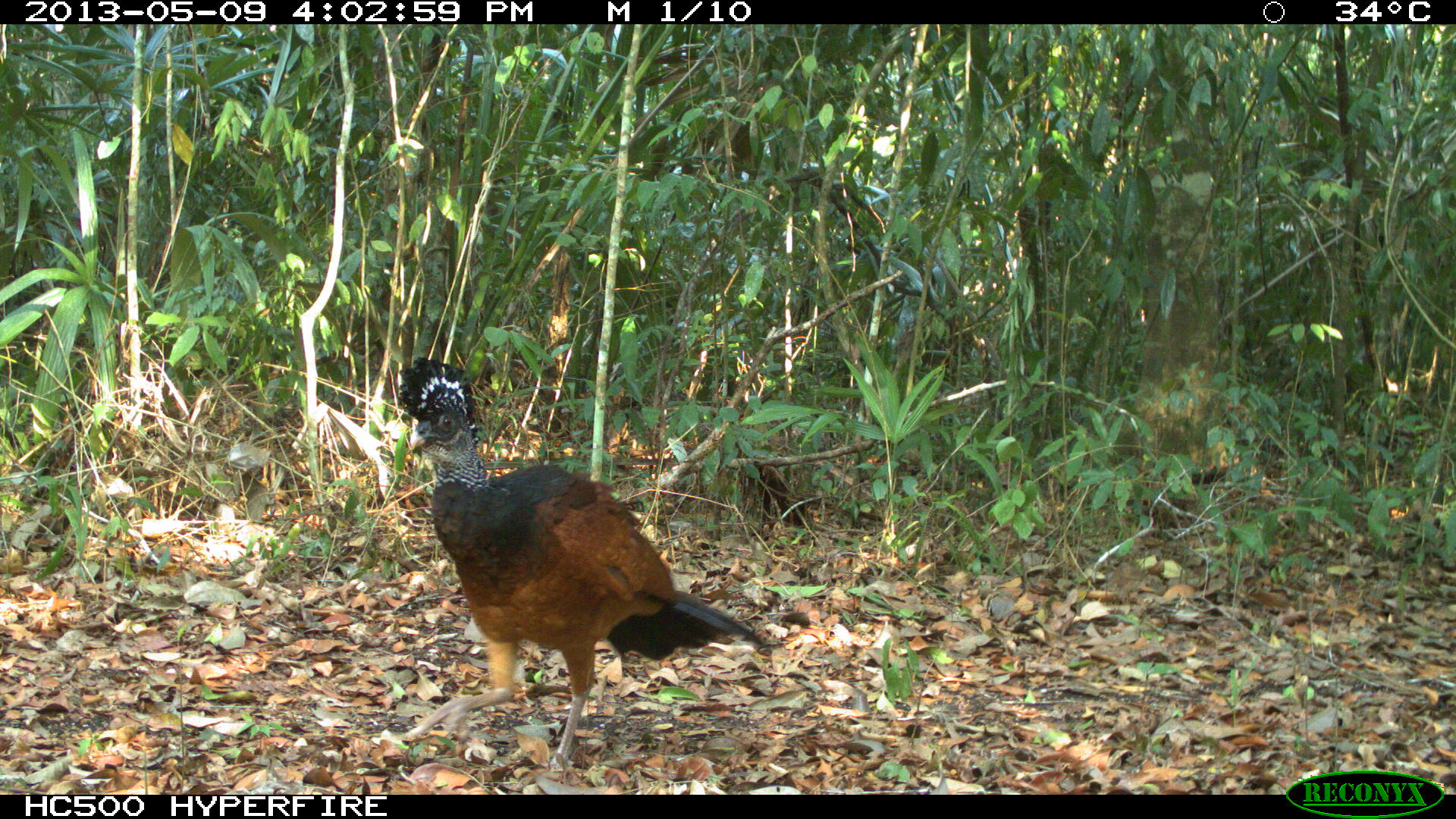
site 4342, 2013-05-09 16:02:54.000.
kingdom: Animalia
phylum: Chordata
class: Aves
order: Galliformes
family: Cracidae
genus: Crax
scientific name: Crax rubra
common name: great curassow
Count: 1.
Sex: female.